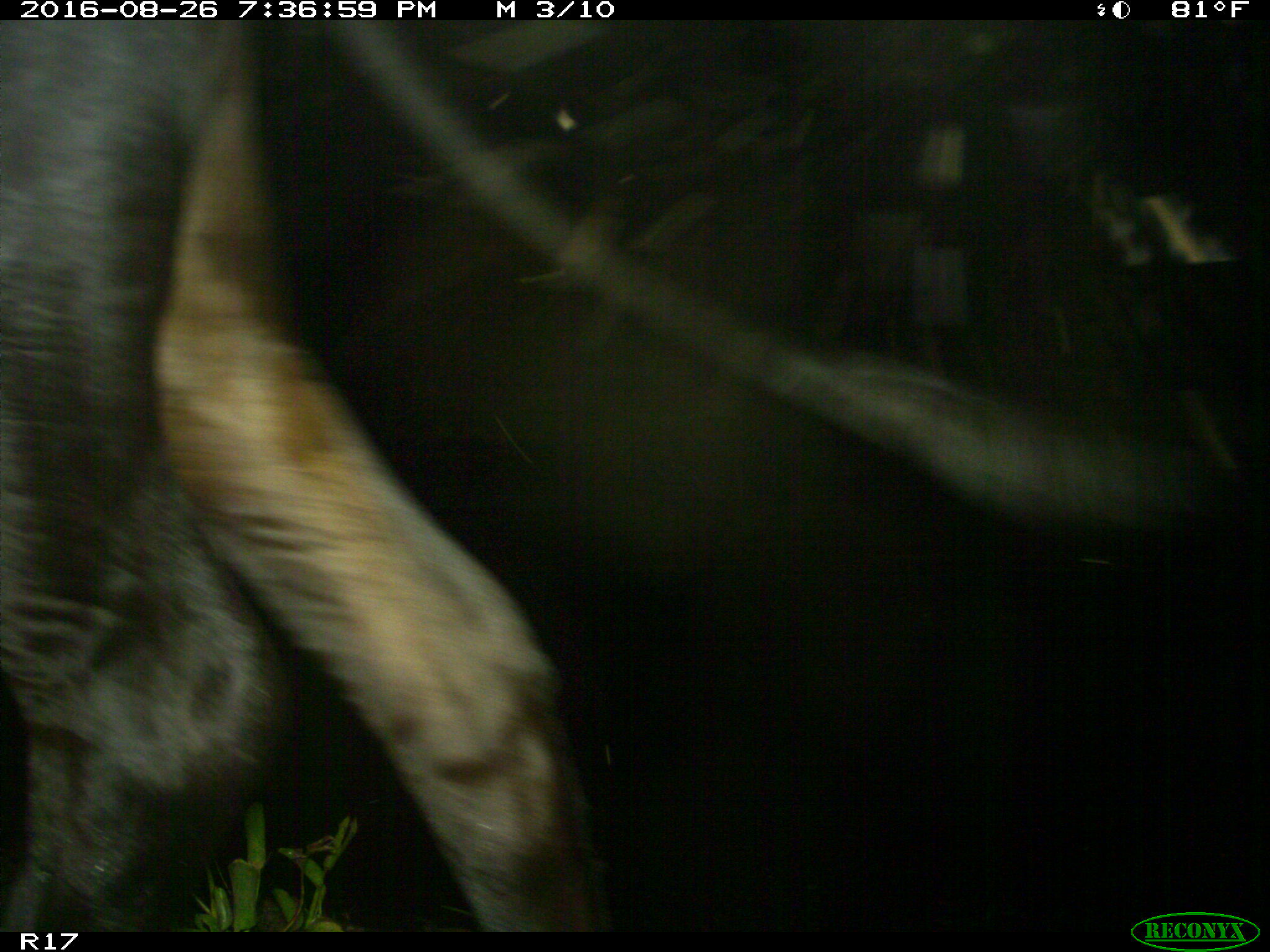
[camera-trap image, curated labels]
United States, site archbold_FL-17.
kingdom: Animalia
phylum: Chordata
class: Mammalia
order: Artiodactyla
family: Bovidae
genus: Bos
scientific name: Bos taurus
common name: domestic cow